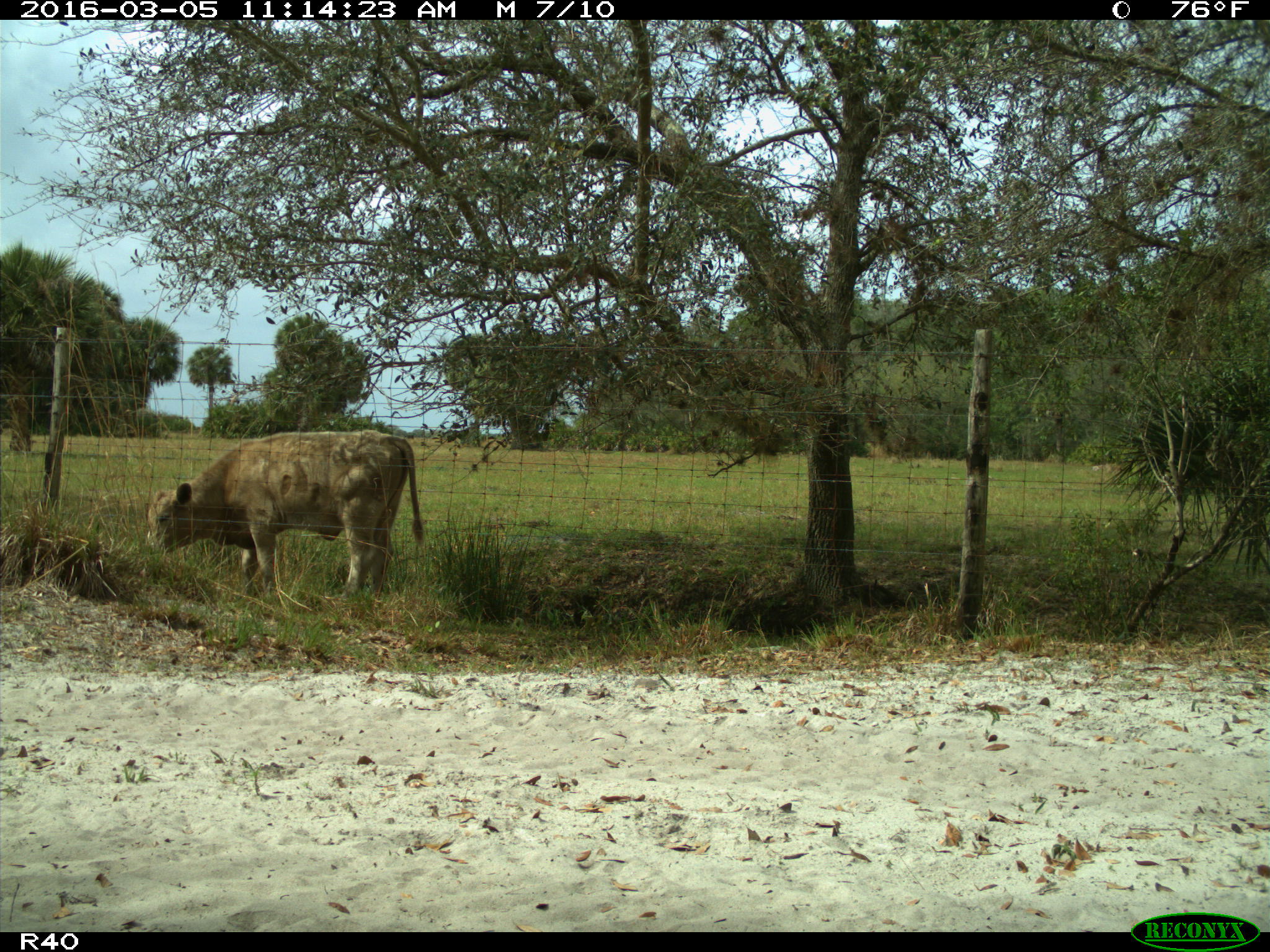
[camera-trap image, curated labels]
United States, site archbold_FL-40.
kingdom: Animalia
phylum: Chordata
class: Mammalia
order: Artiodactyla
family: Bovidae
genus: Bos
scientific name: Bos taurus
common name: domestic cow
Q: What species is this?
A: Bos taurus (domestic cow).